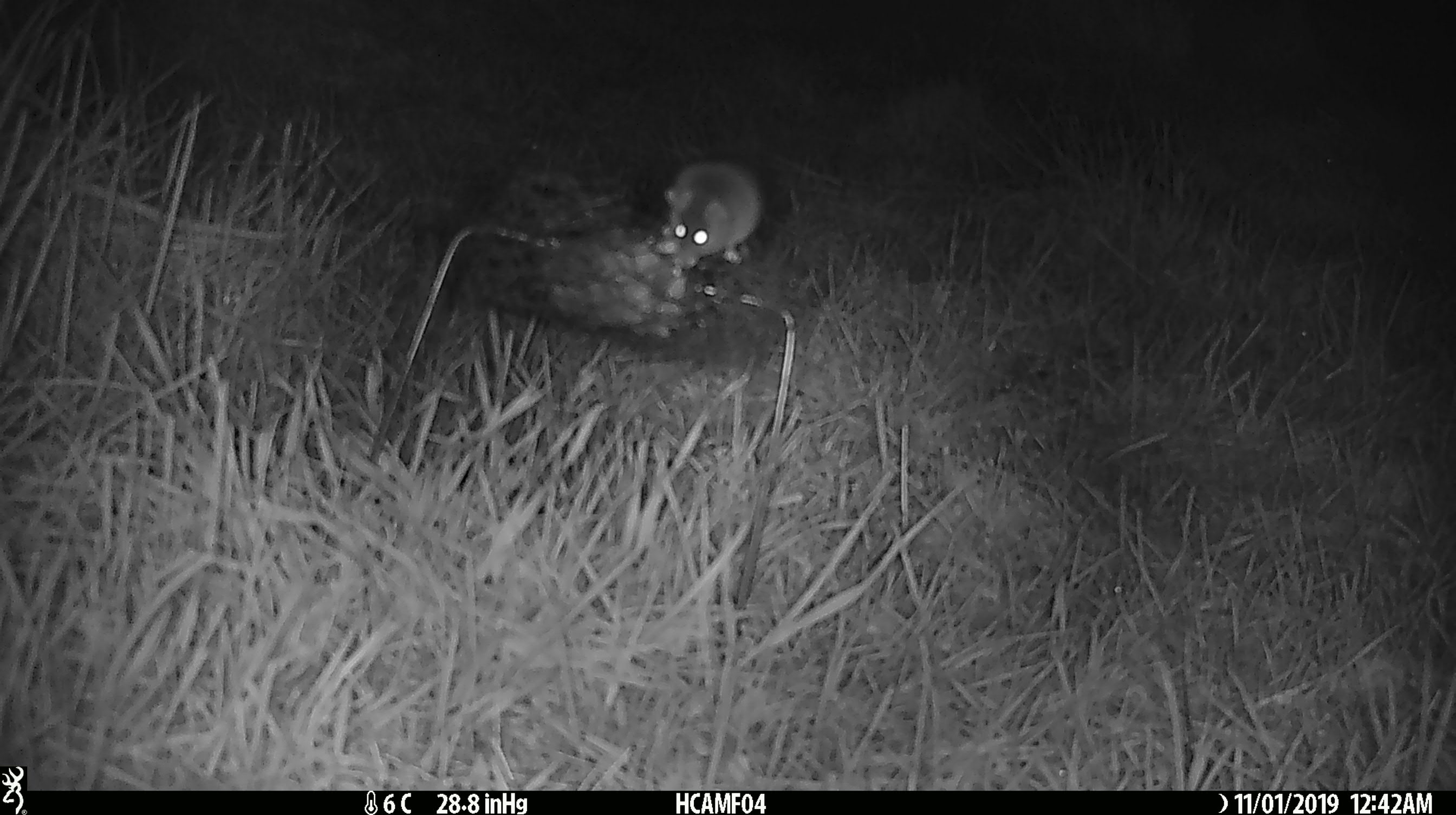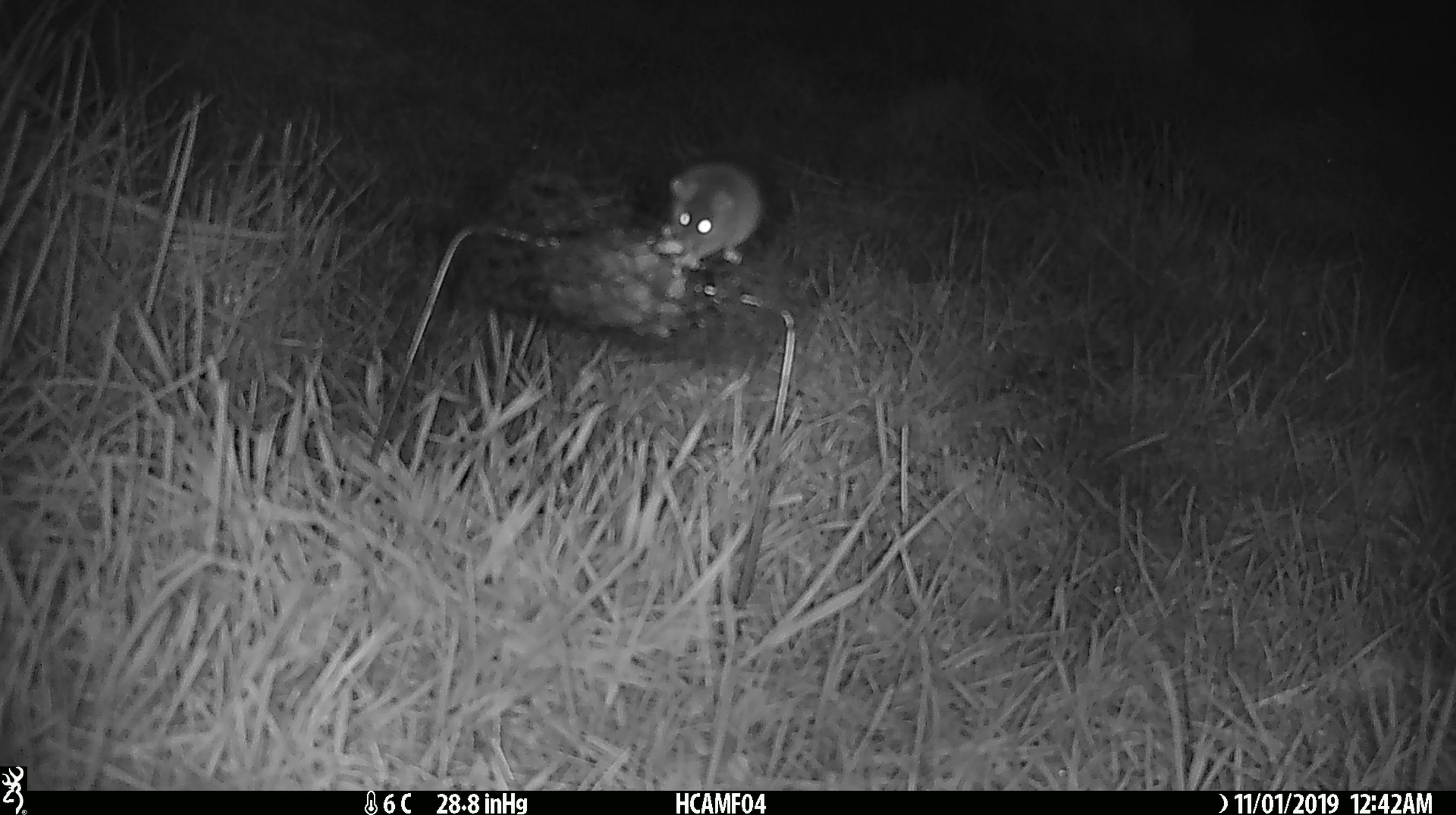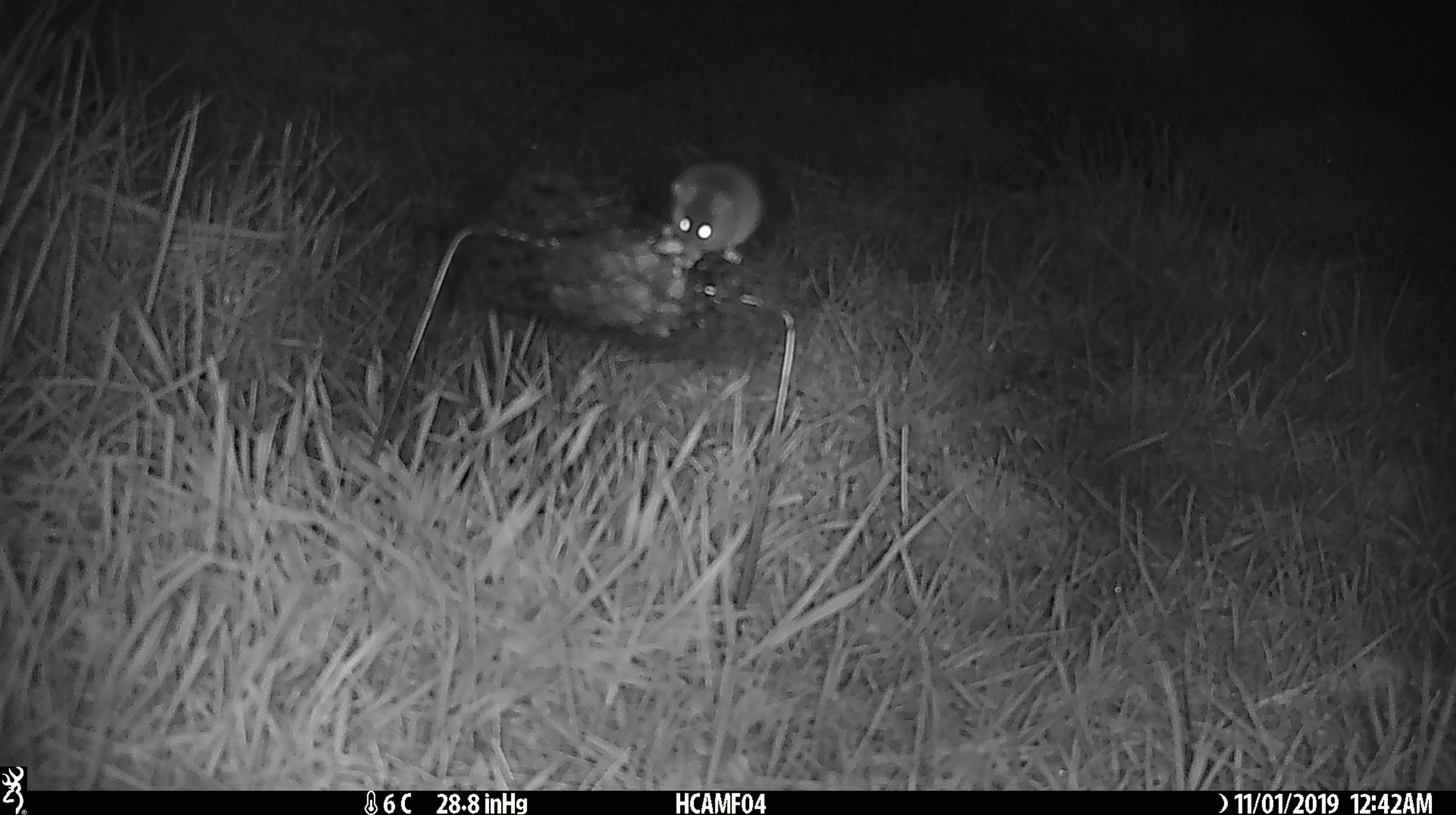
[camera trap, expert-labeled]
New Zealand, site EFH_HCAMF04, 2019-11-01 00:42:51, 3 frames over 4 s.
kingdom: Animalia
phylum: Chordata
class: Mammalia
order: Rodentia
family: Muridae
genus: Mus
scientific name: Mus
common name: mouse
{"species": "mouse (Mus)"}